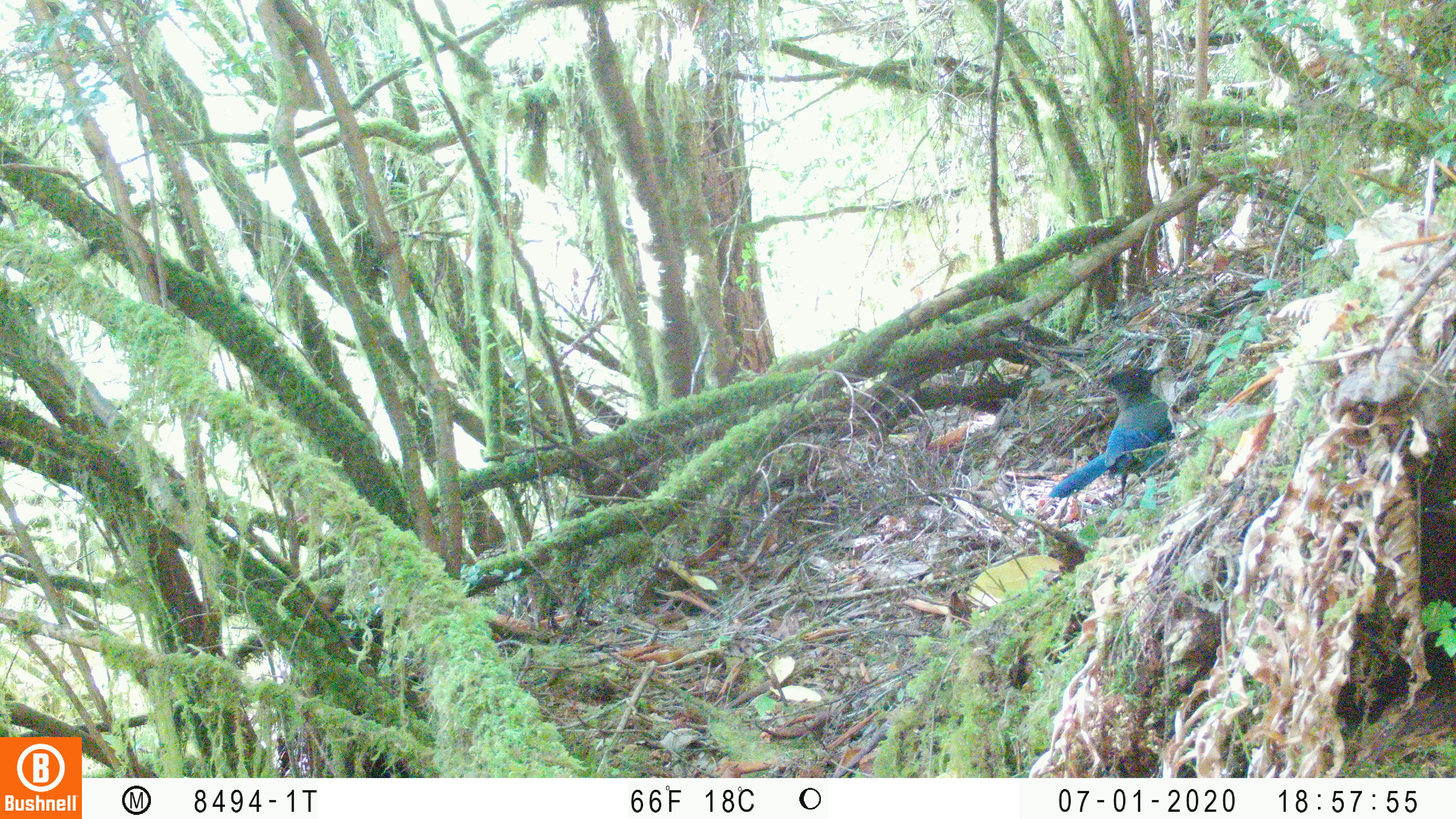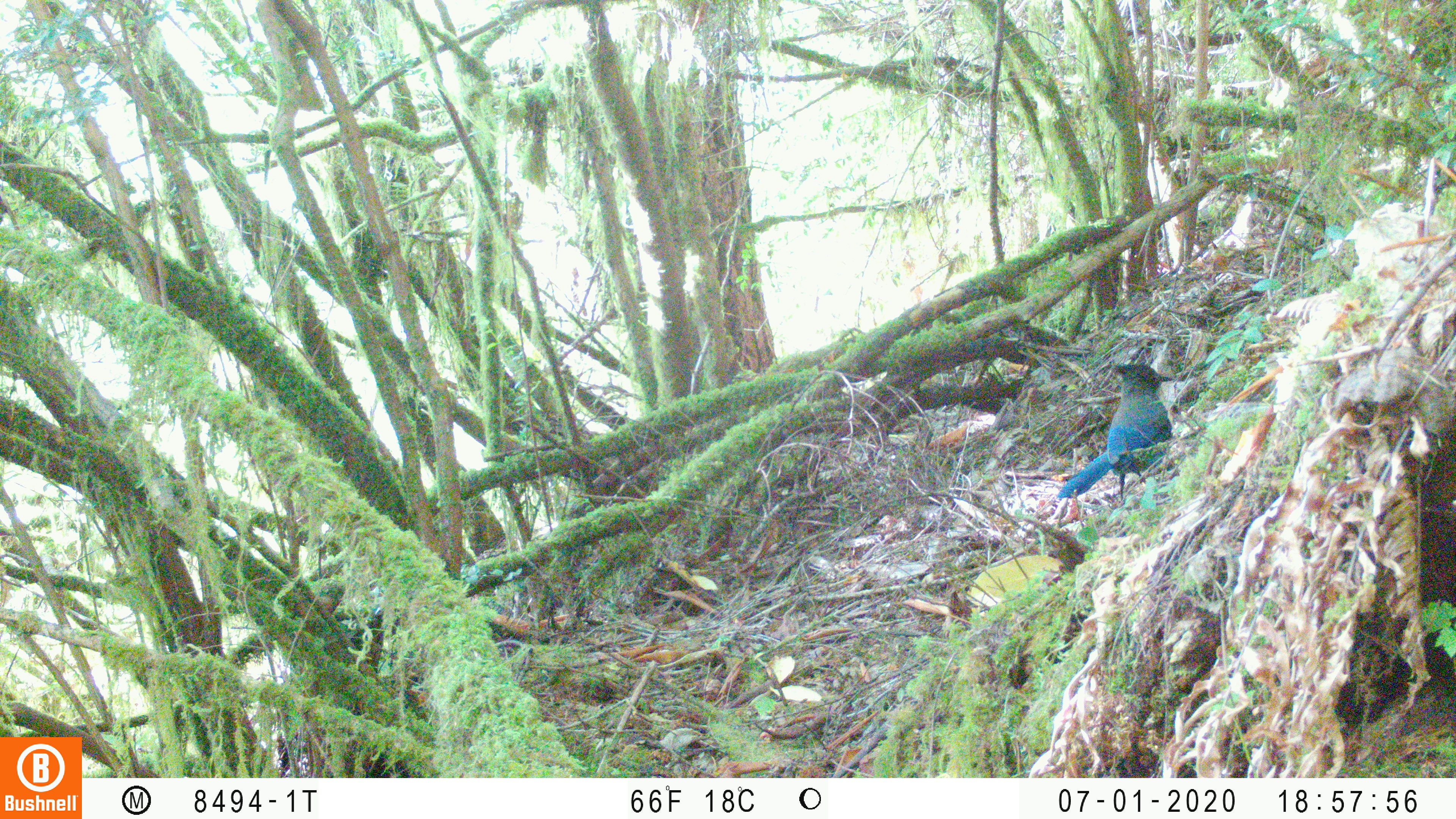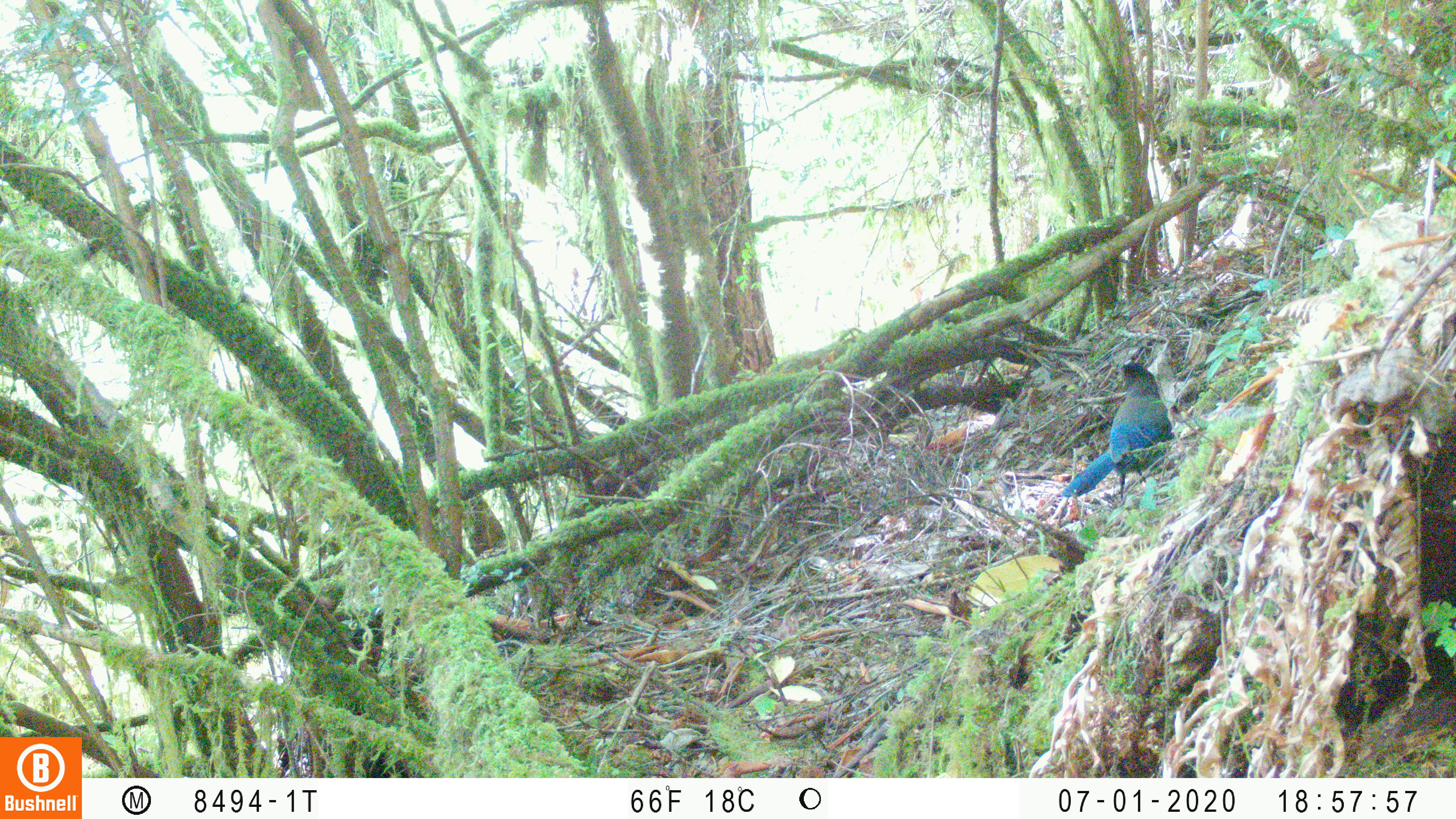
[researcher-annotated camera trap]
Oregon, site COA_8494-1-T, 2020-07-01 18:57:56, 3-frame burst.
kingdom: Animalia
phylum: Chordata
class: Aves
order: Passeriformes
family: Corvidae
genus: Cyanocitta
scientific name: Cyanocitta stelleri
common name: steller's jay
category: stellers jay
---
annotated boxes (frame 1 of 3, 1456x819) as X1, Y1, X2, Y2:
stellers jay: 1047, 358, 1174, 501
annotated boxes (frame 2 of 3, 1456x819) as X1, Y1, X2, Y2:
stellers jay: 1056, 363, 1176, 507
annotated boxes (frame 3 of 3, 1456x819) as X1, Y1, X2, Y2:
stellers jay: 1061, 361, 1178, 501